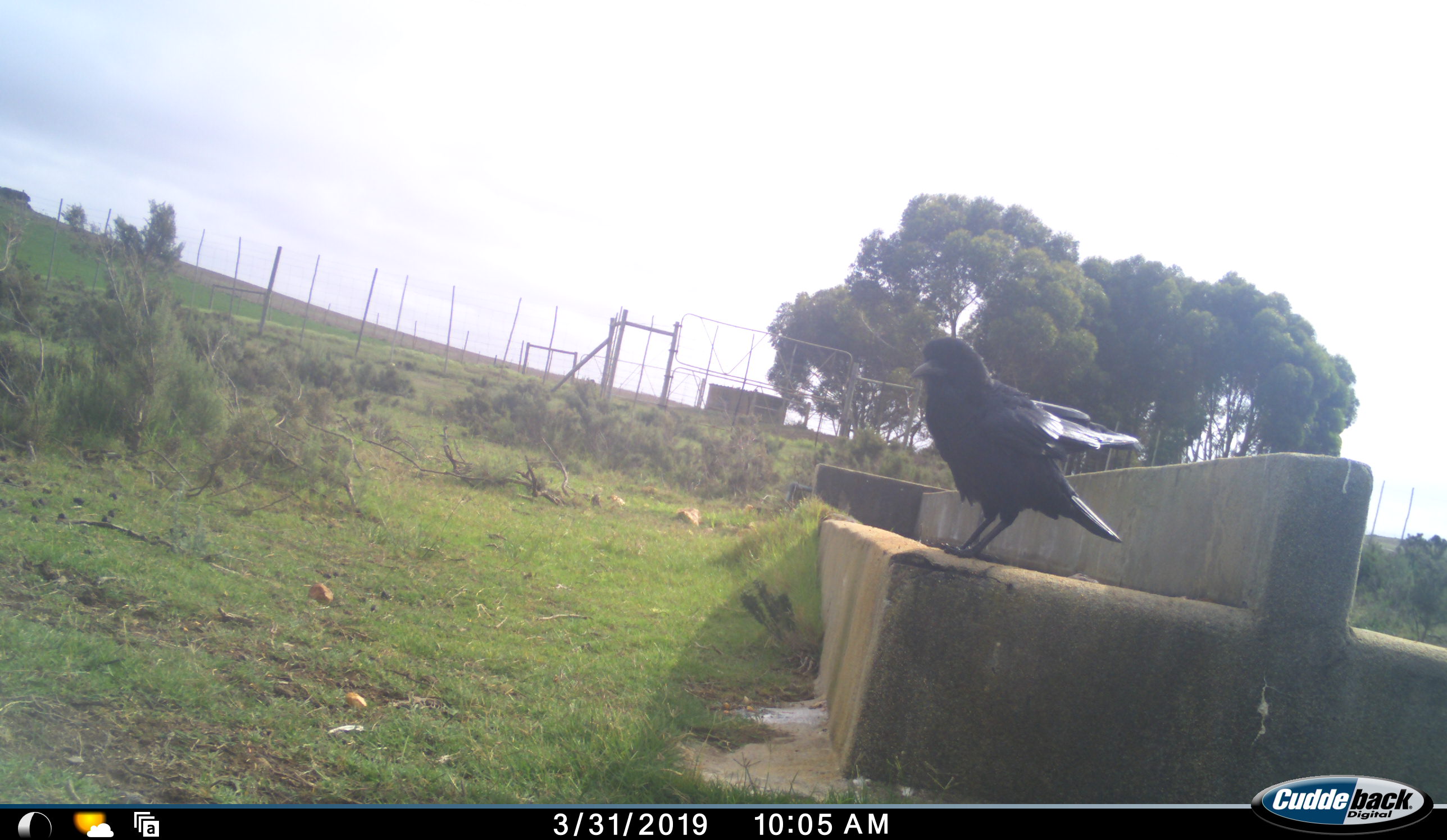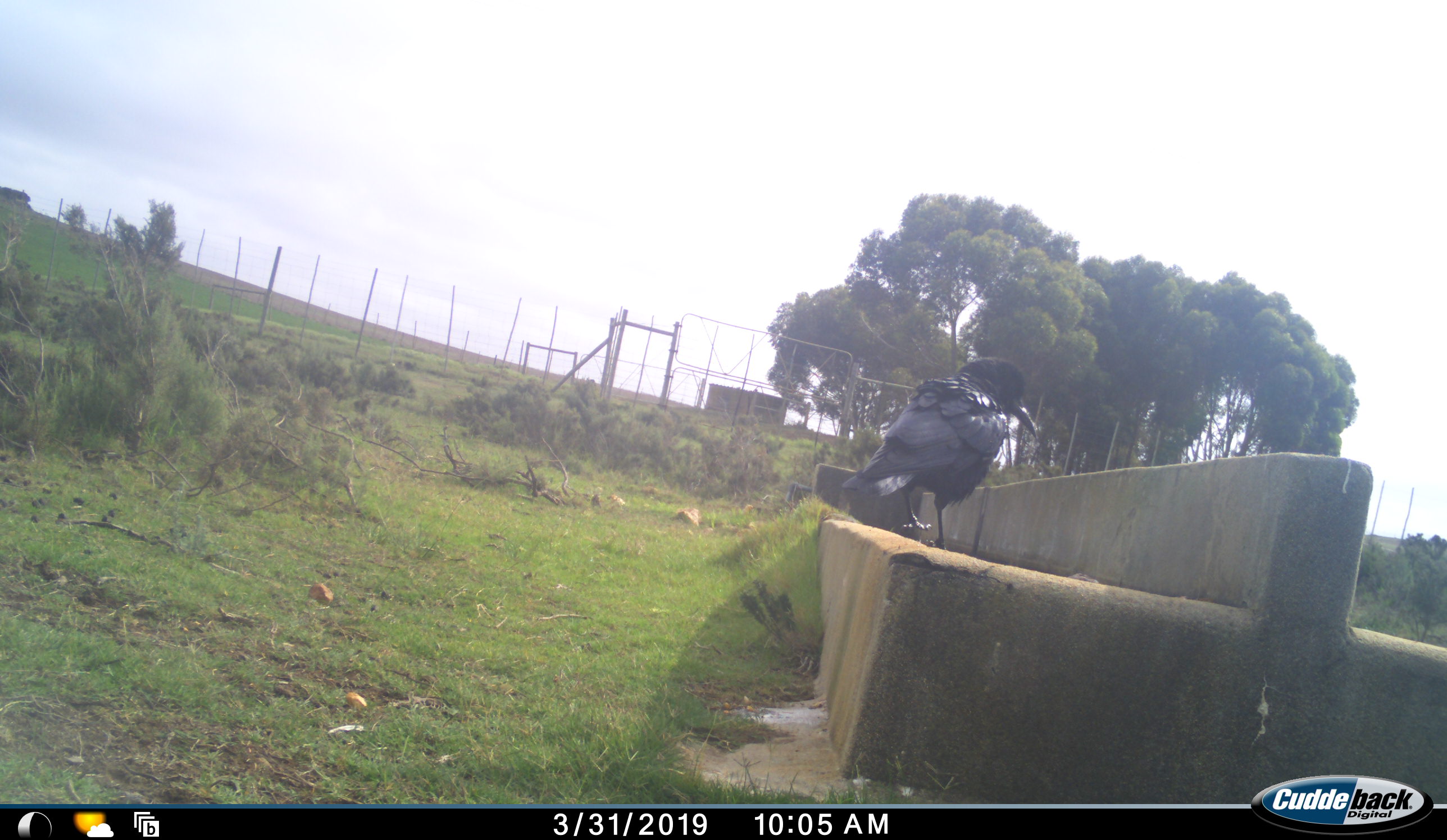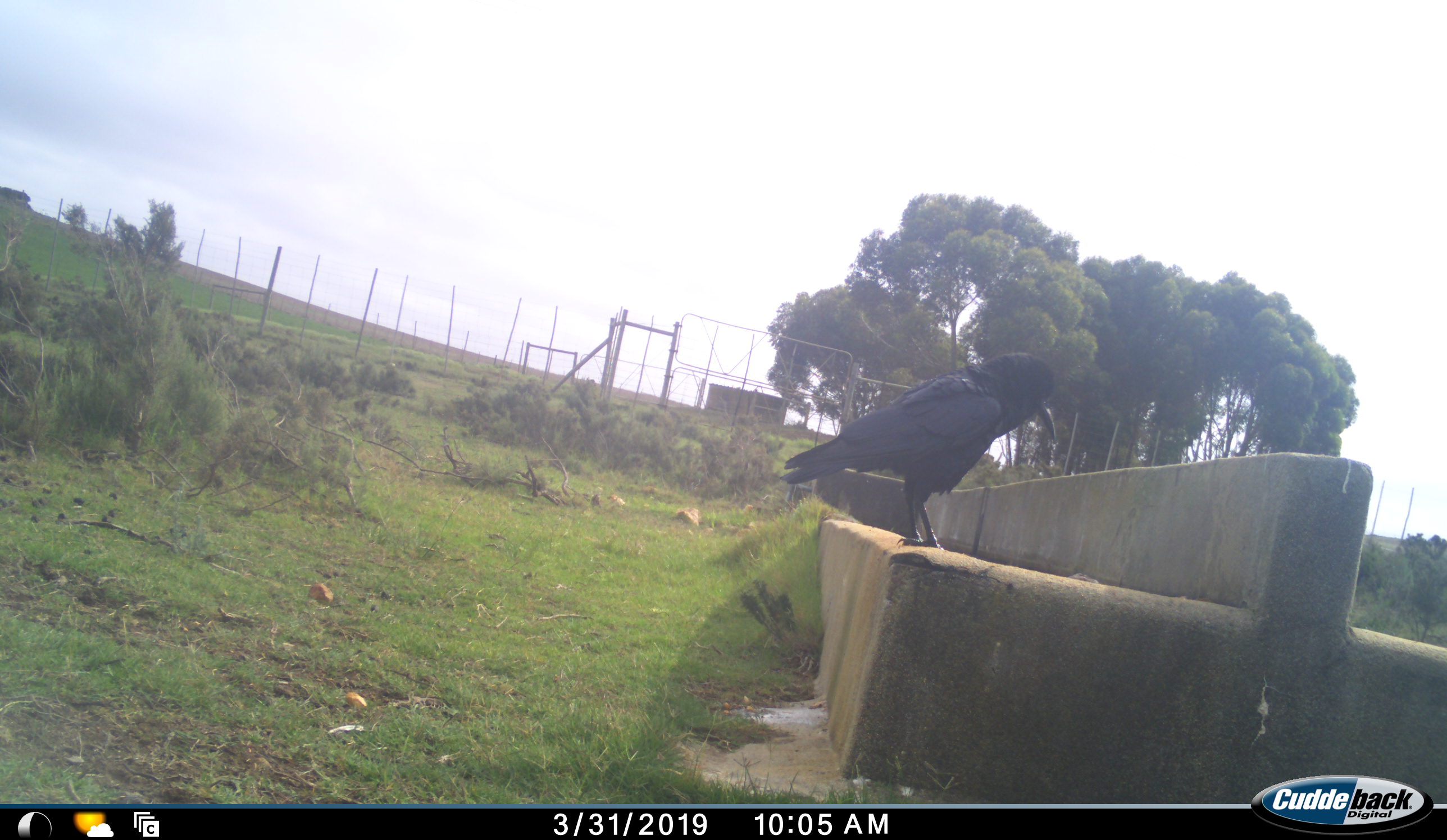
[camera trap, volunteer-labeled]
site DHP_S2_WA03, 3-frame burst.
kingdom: Animalia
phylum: Chordata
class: Aves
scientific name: Aves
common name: bird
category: birdother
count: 1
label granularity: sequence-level